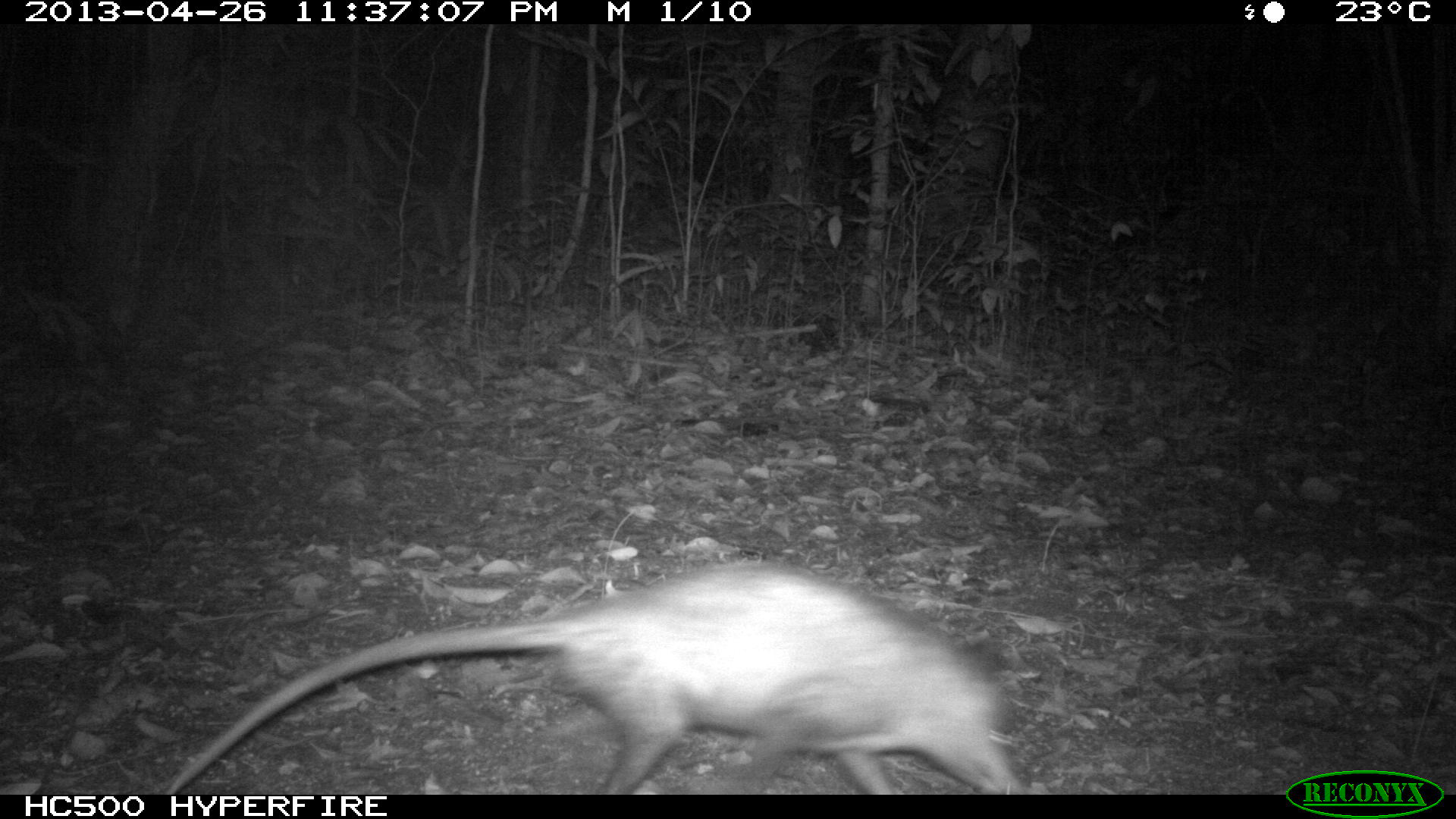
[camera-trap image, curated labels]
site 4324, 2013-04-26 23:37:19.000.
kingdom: Animalia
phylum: Chordata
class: Mammalia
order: Didelphimorphia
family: Didelphidae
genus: Didelphis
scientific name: Didelphis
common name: american opossums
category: didelphis sp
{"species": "didelphis sp (american opossums) (Didelphis)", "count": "1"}